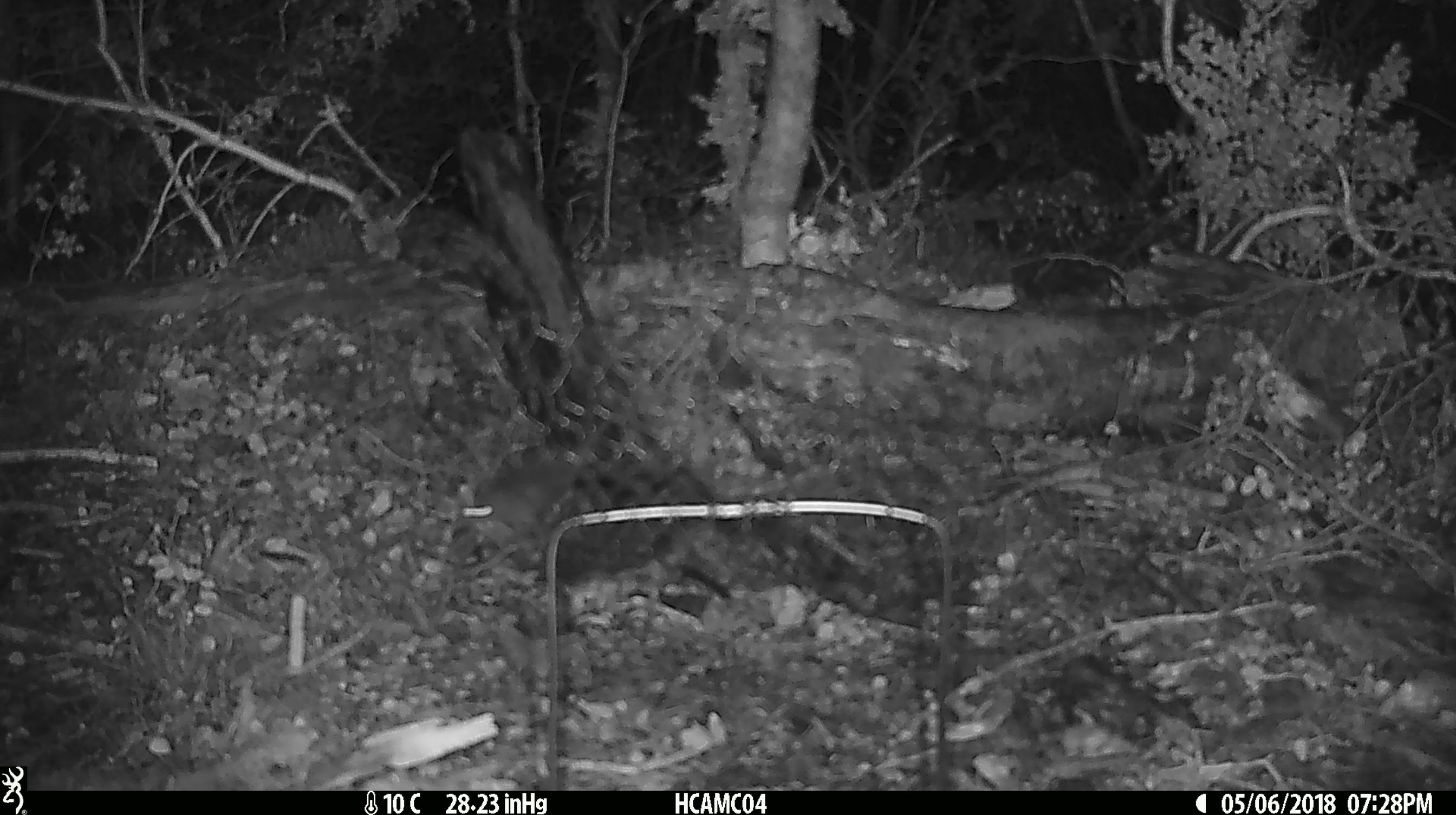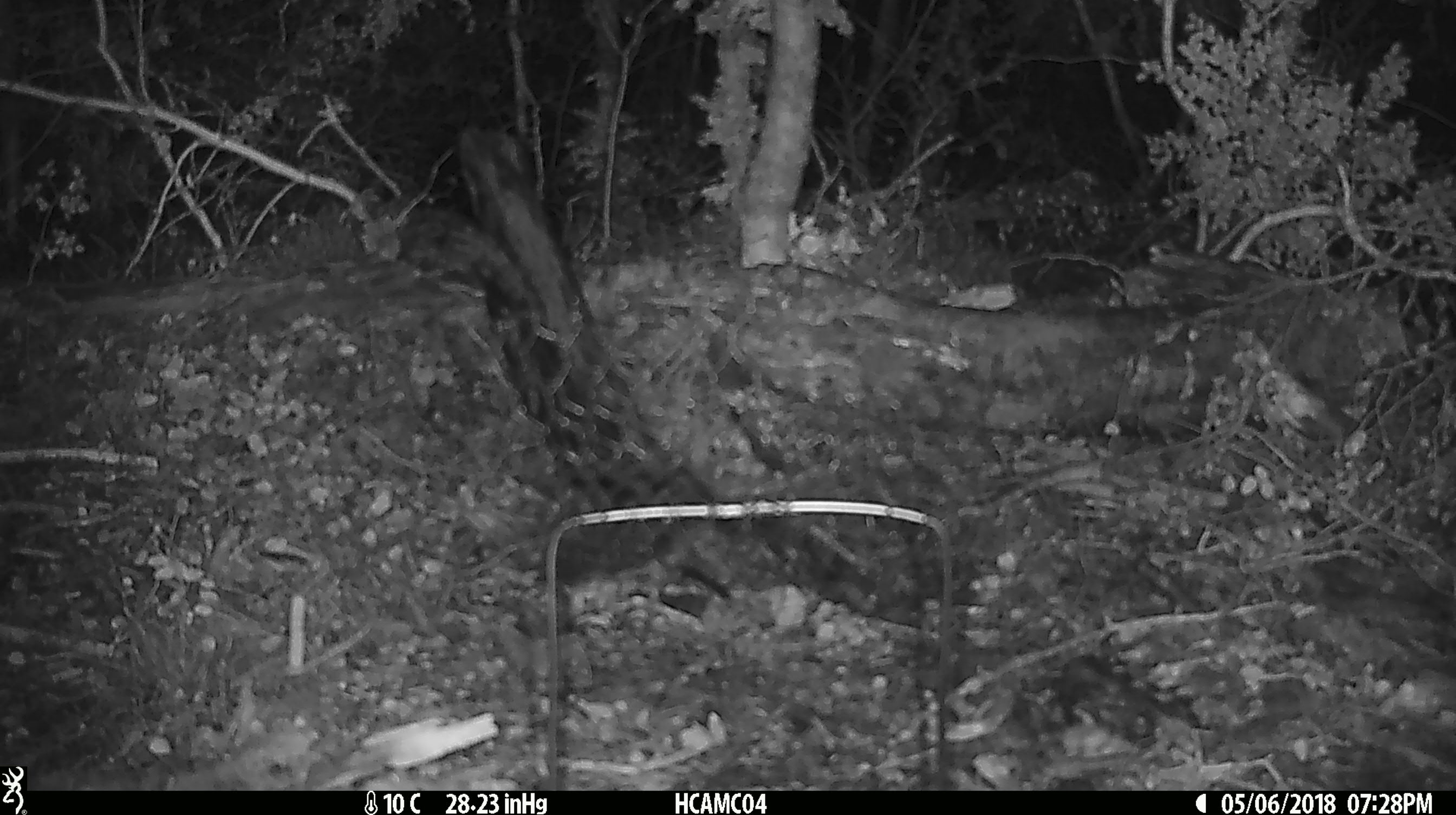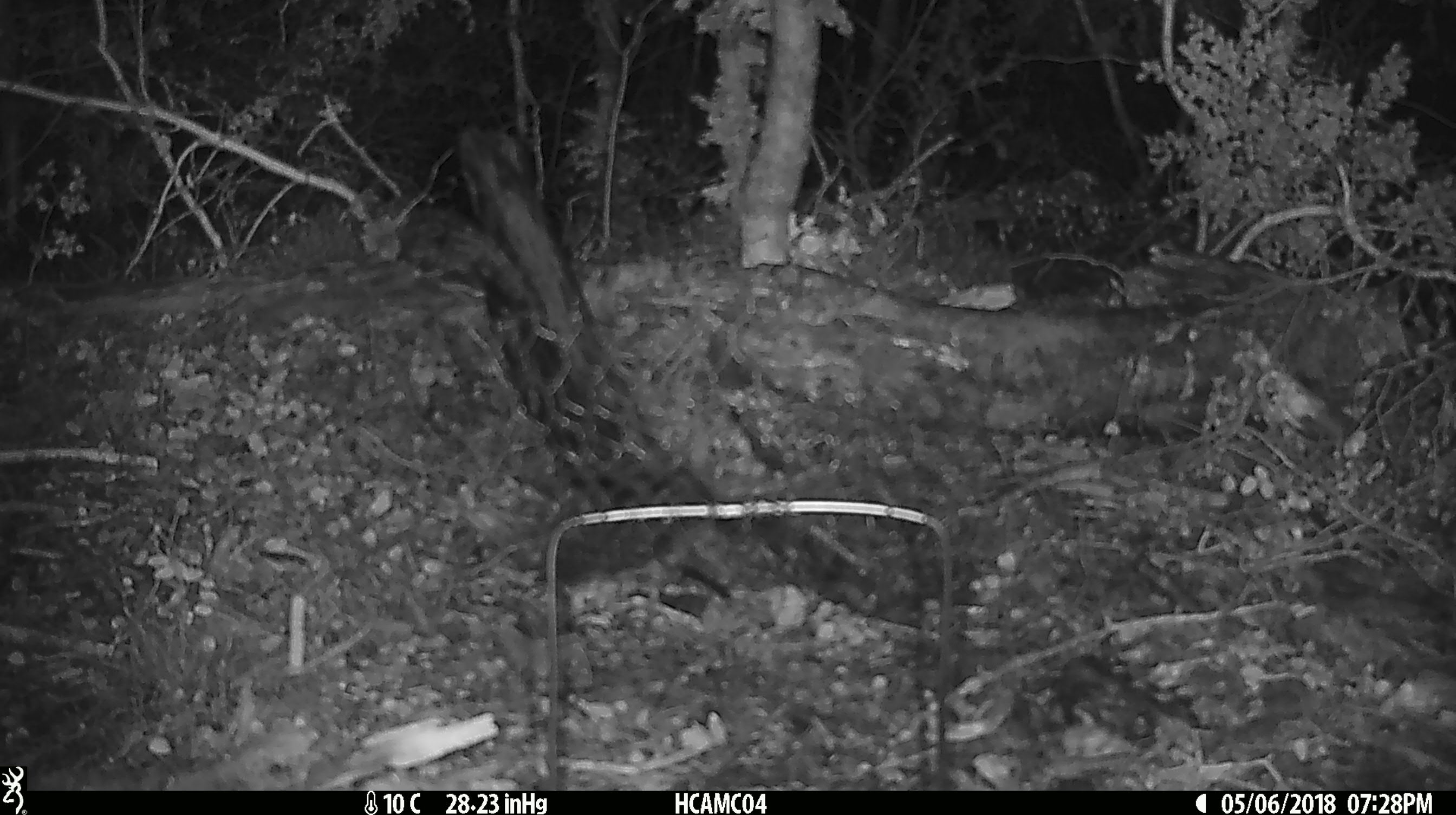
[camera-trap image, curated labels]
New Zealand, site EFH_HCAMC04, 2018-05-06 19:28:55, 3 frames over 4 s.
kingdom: Animalia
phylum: Chordata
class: Mammalia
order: Rodentia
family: Muridae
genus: Mus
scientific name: Mus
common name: mouse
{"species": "mouse (Mus)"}